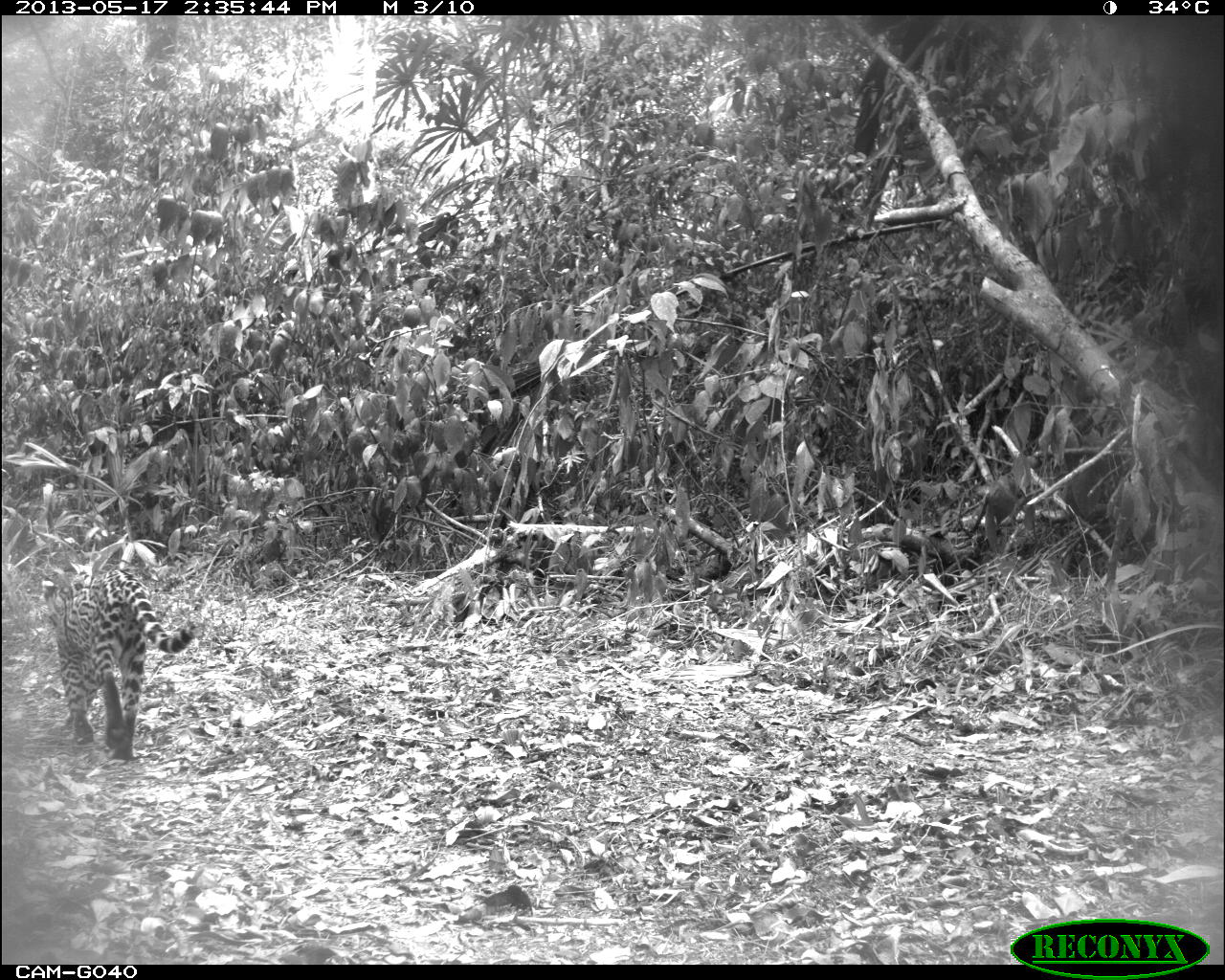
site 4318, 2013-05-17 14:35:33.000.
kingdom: Animalia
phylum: Chordata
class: Mammalia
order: Carnivora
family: Felidae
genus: Leopardus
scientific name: Leopardus pardalis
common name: ocelot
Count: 1.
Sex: female.